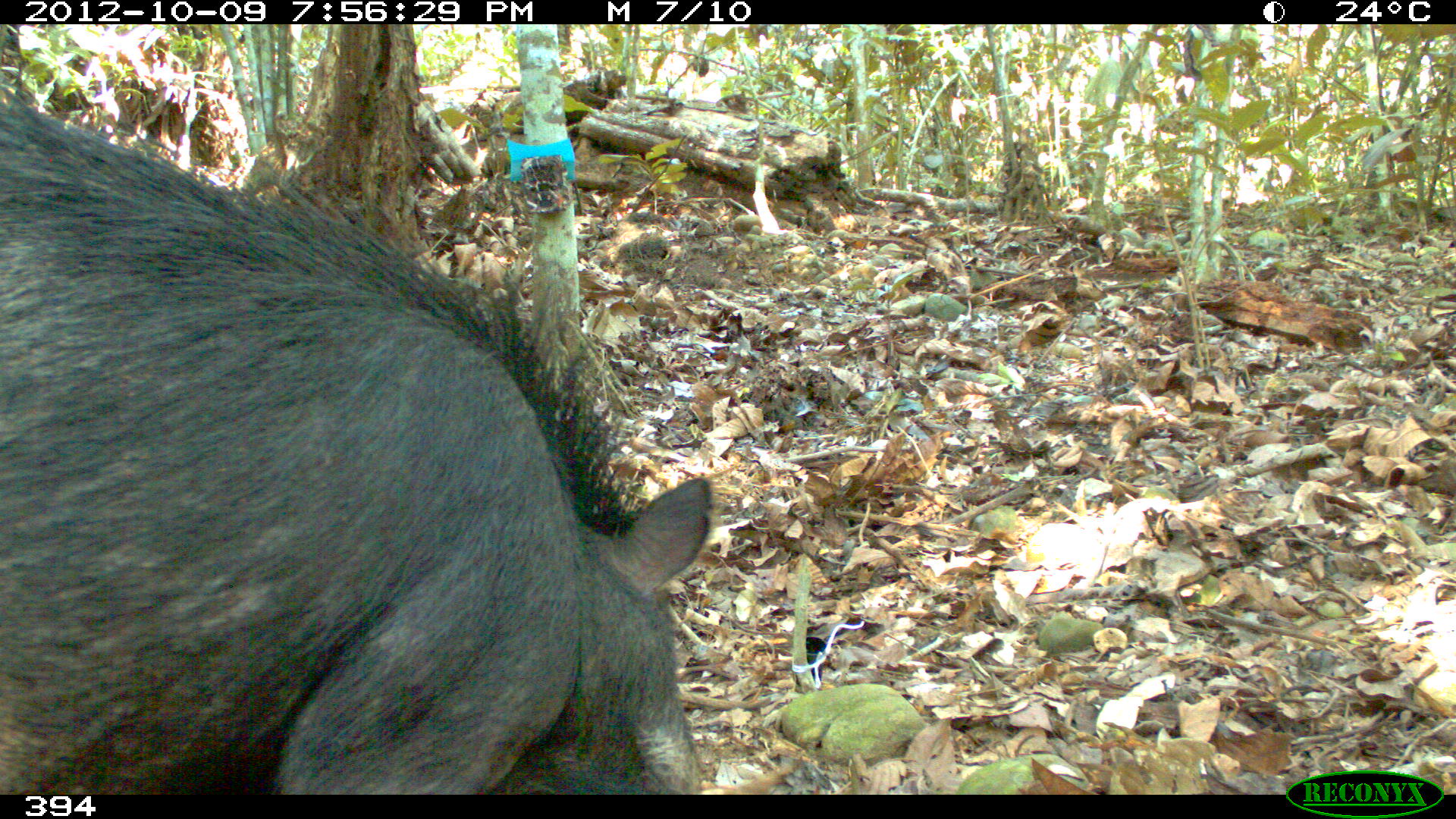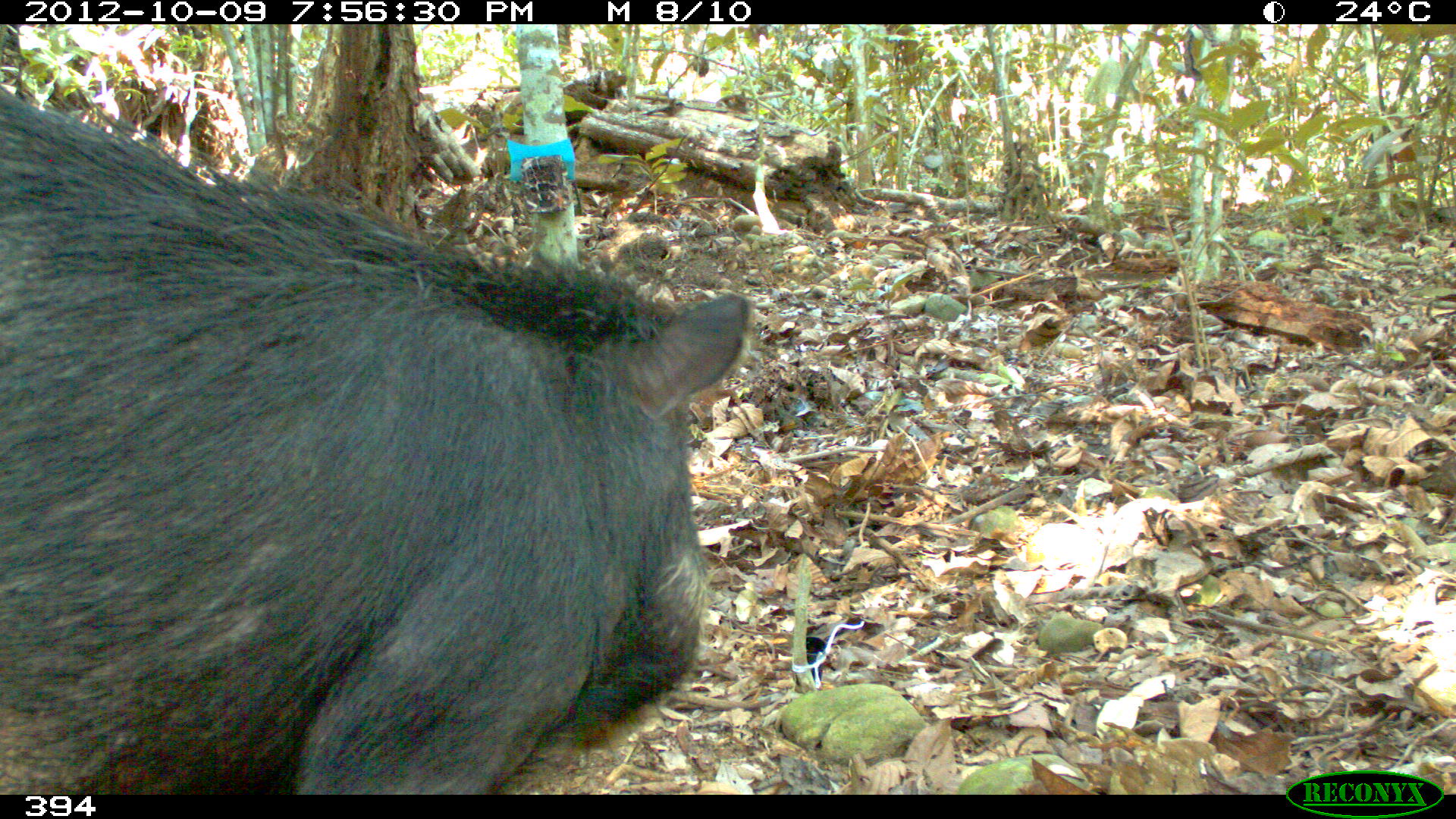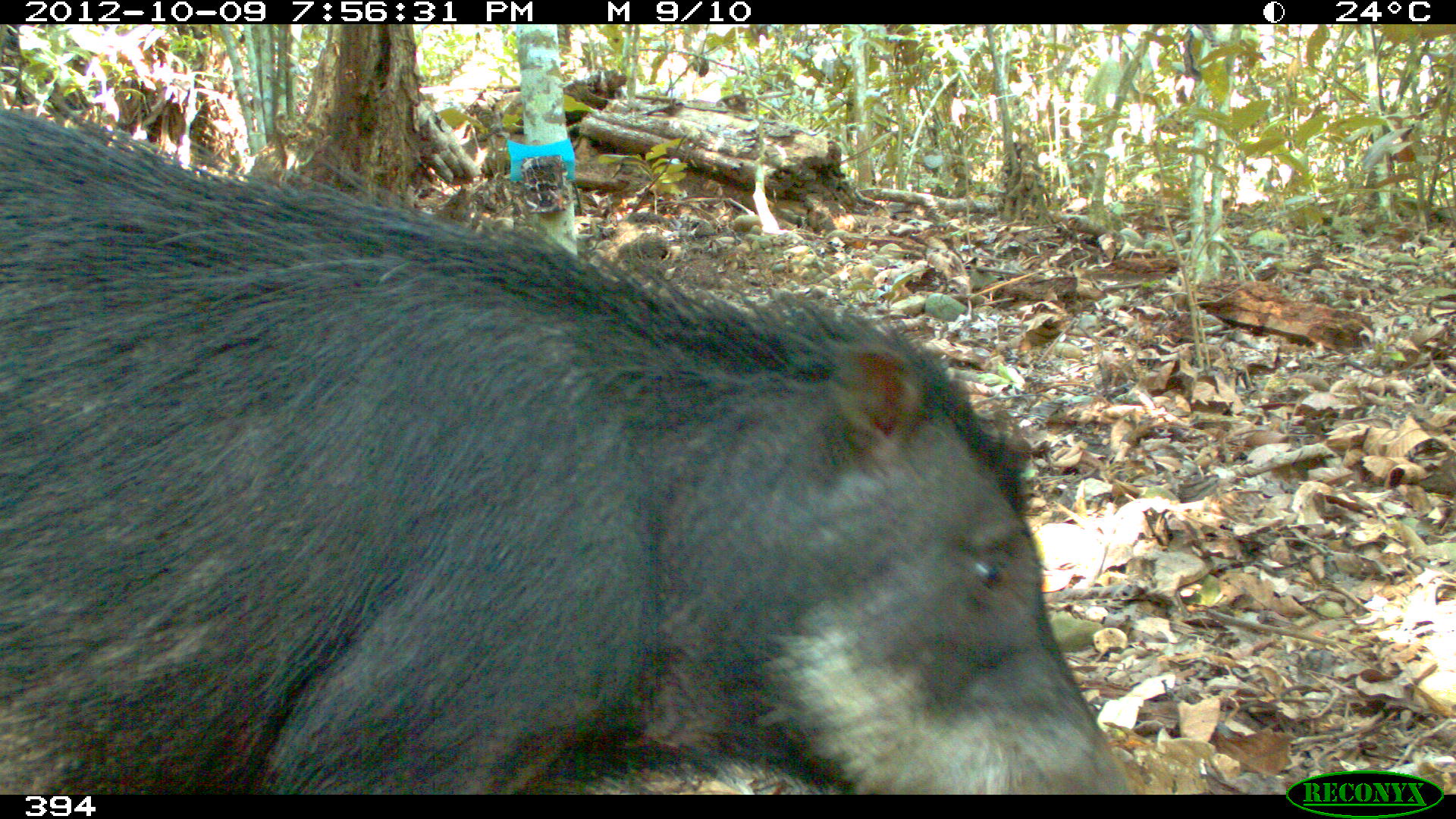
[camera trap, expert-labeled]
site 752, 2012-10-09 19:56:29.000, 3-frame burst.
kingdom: Animalia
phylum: Chordata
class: Mammalia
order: Artiodactyla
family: Tayassuidae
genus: Tayassu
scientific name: Tayassu pecari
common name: white-lipped peccary